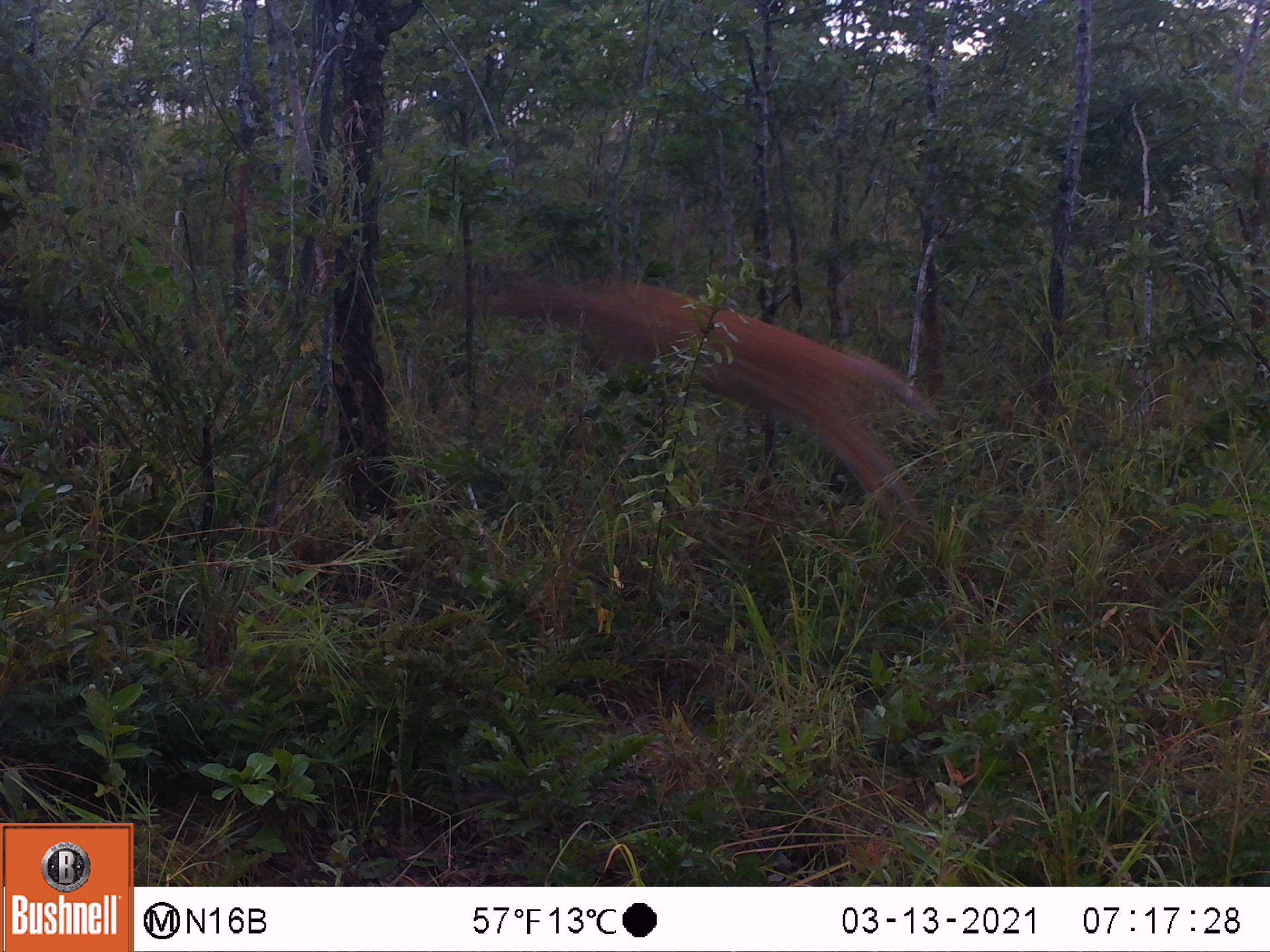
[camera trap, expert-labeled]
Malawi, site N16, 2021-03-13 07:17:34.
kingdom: Animalia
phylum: Chordata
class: Mammalia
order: Artiodactyla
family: Bovidae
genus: Tragelaphus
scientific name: Tragelaphus sylvaticus sylvaticus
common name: cape bushbuck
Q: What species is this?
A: Cape bushbuck (Tragelaphus sylvaticus sylvaticus).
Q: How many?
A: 1.